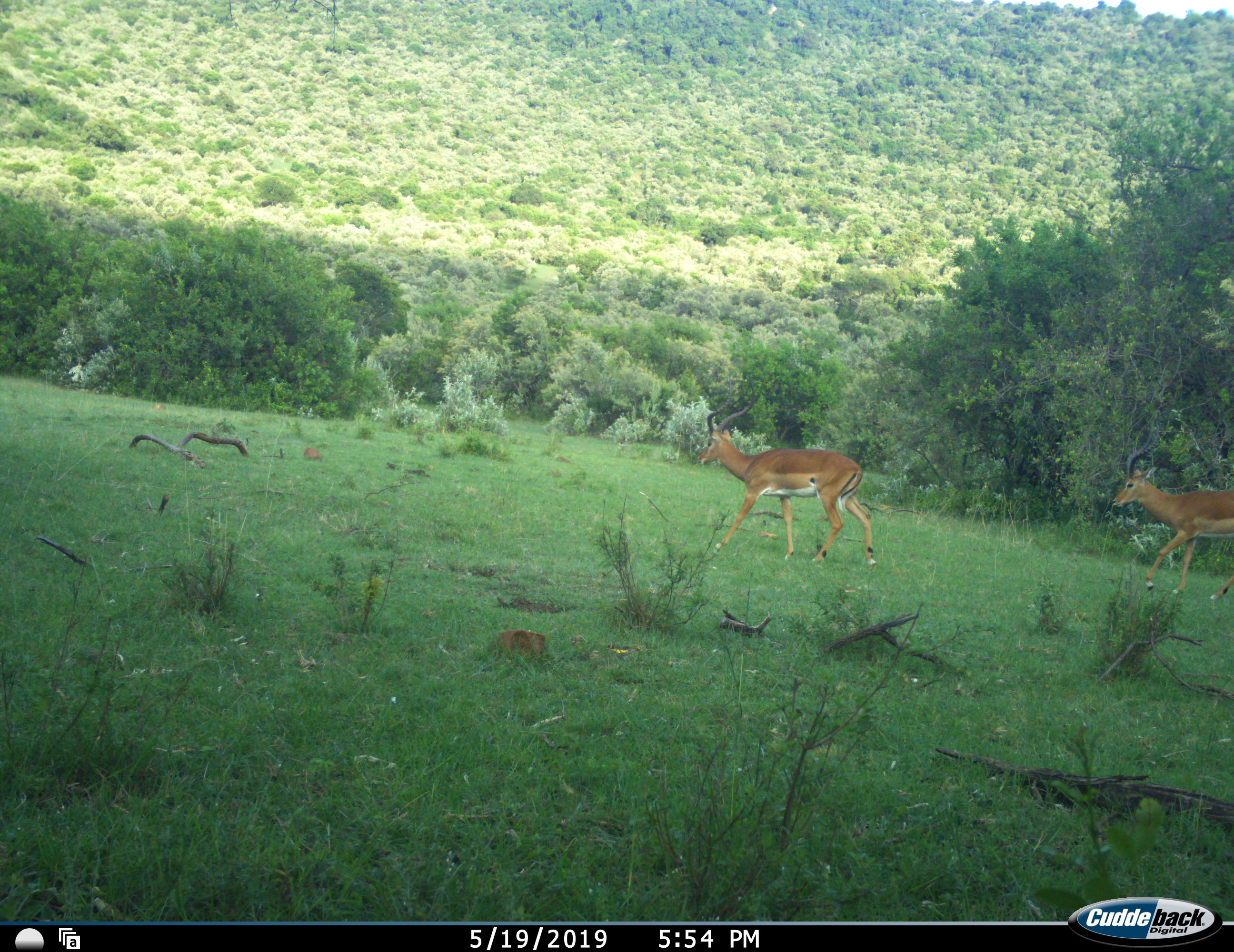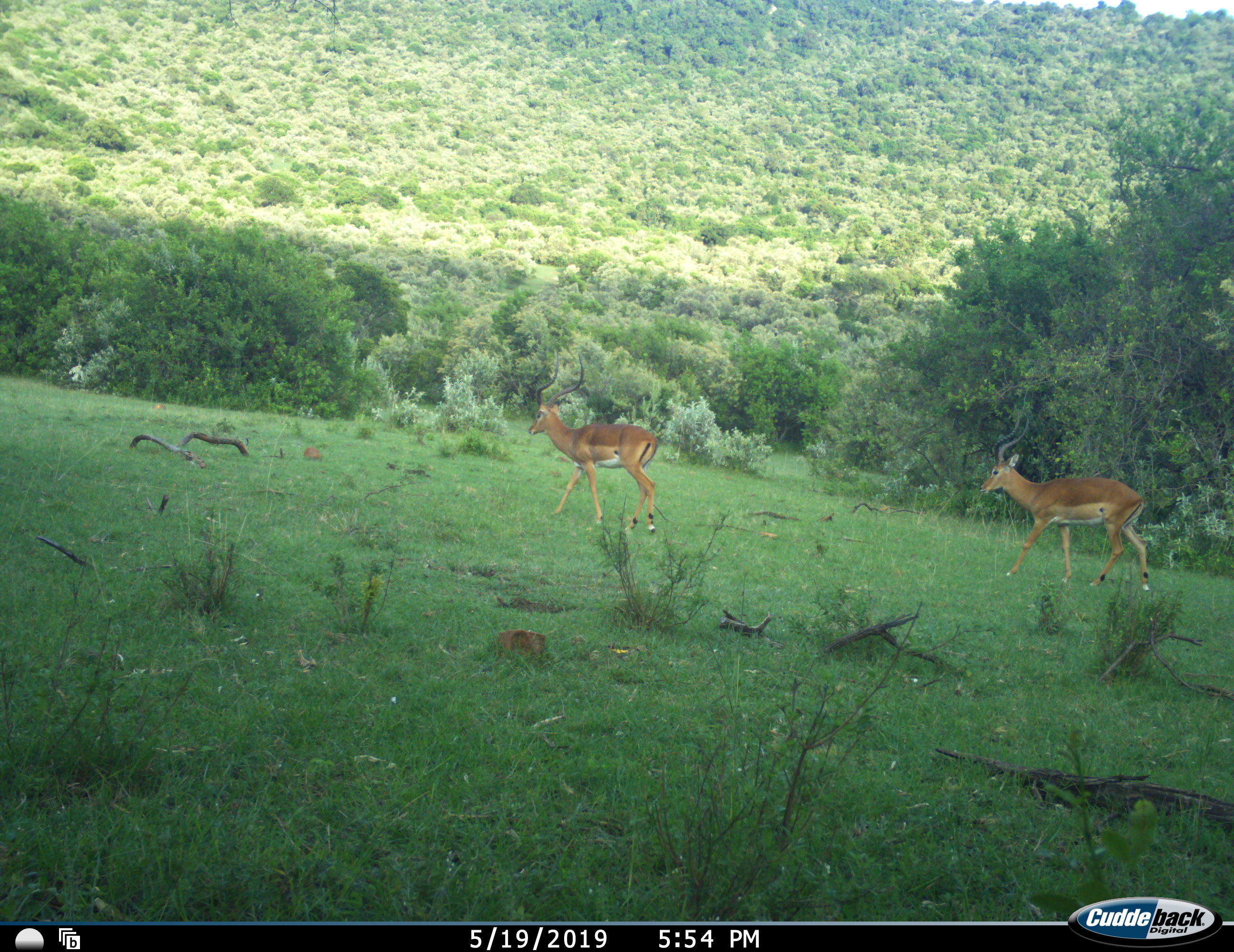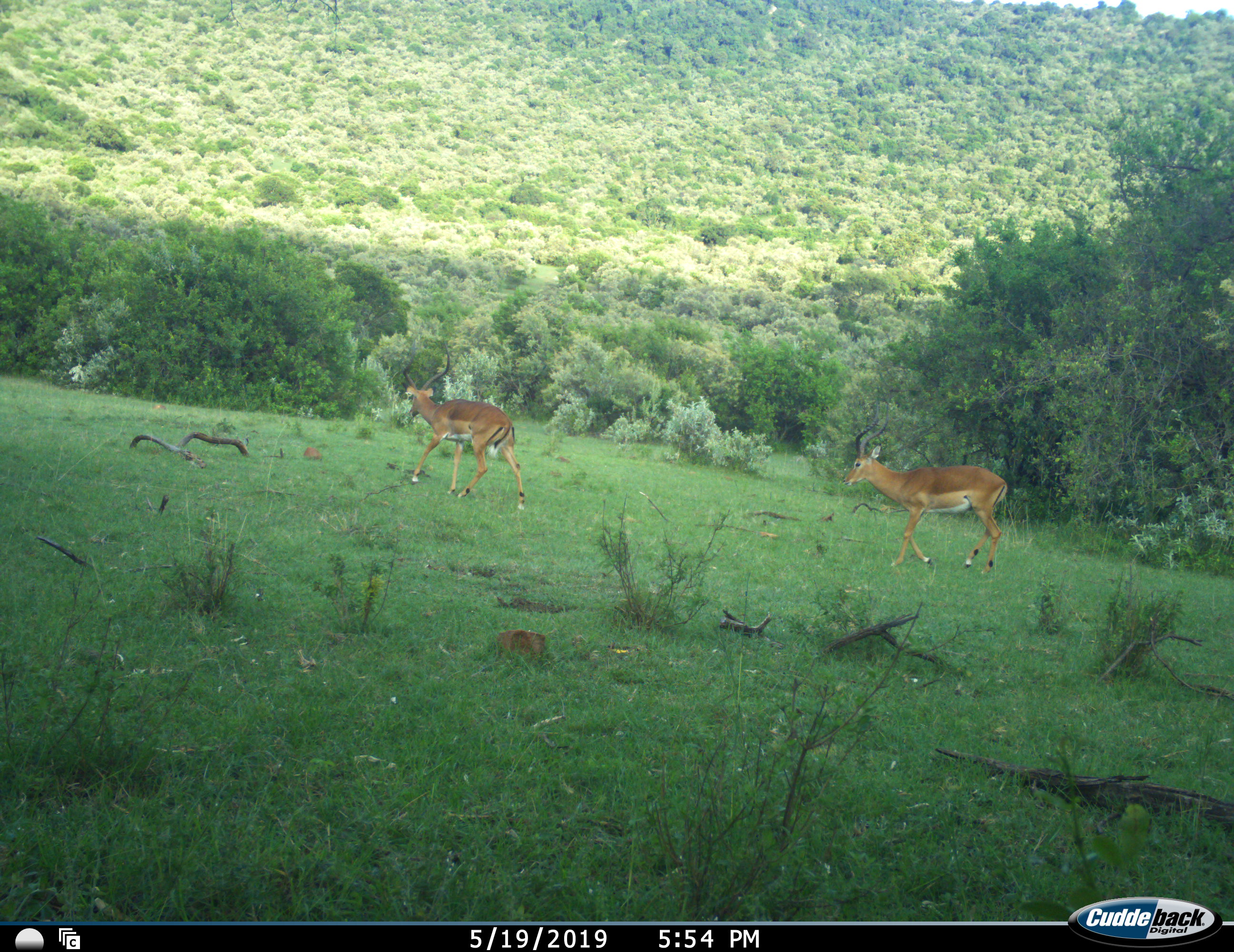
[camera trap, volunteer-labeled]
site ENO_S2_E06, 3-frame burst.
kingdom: Animalia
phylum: Chordata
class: Mammalia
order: Artiodactyla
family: Bovidae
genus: Aepyceros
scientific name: Aepyceros melampus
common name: impala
Impala (Aepyceros melampus), count 2. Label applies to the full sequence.